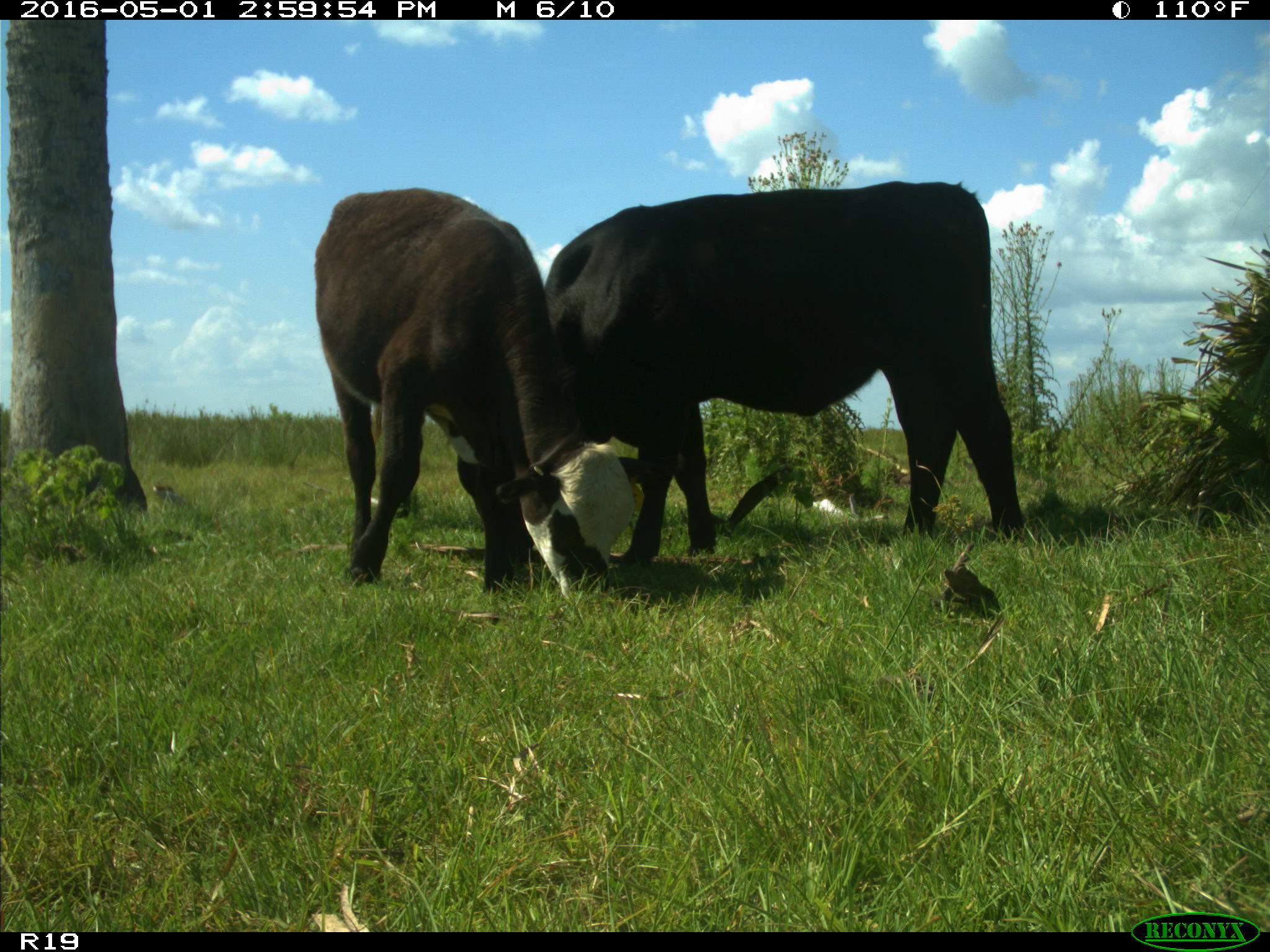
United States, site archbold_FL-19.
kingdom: Animalia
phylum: Chordata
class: Mammalia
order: Artiodactyla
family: Bovidae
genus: Bos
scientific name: Bos taurus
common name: domestic cow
Bos taurus (domestic cow).